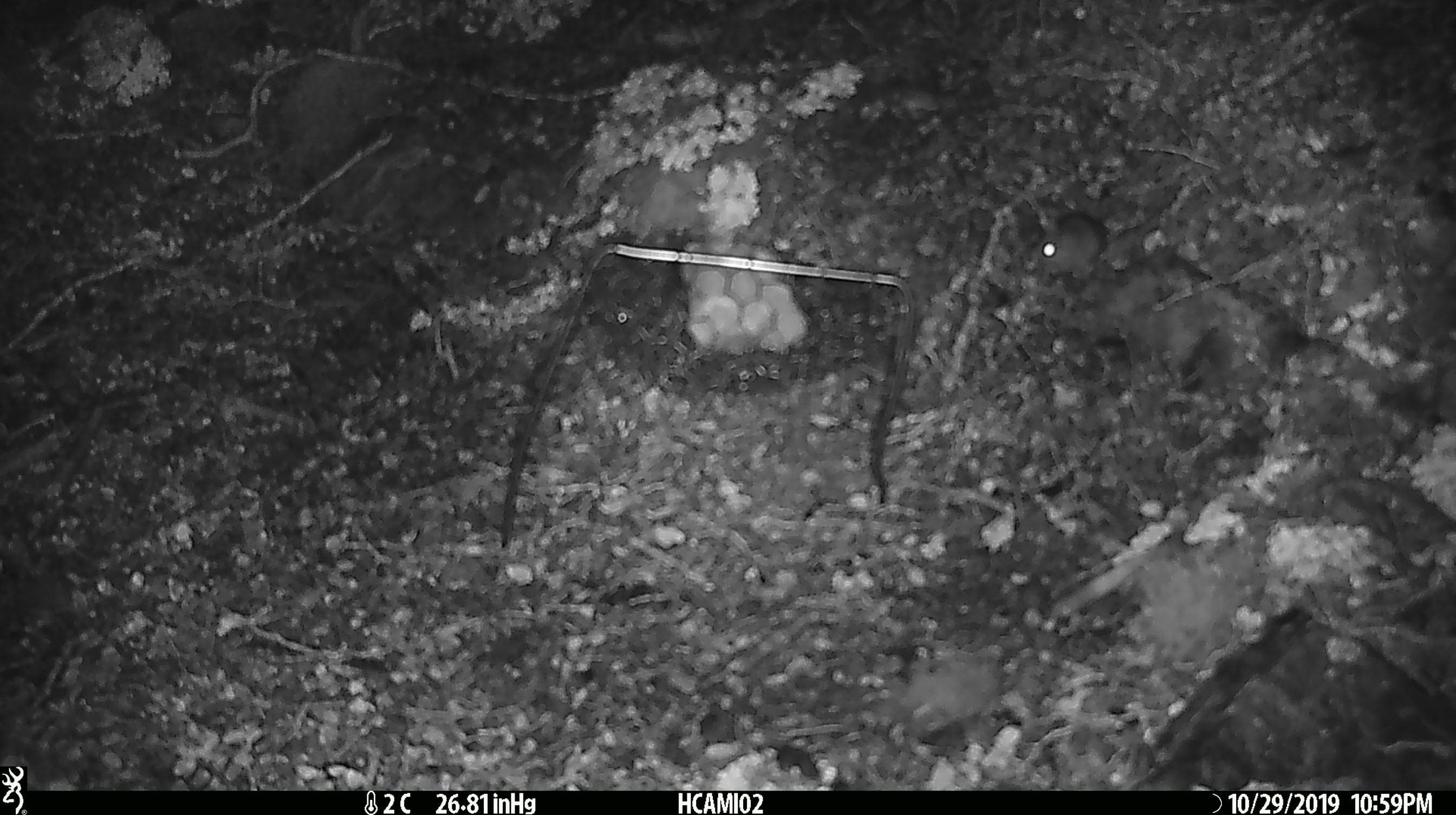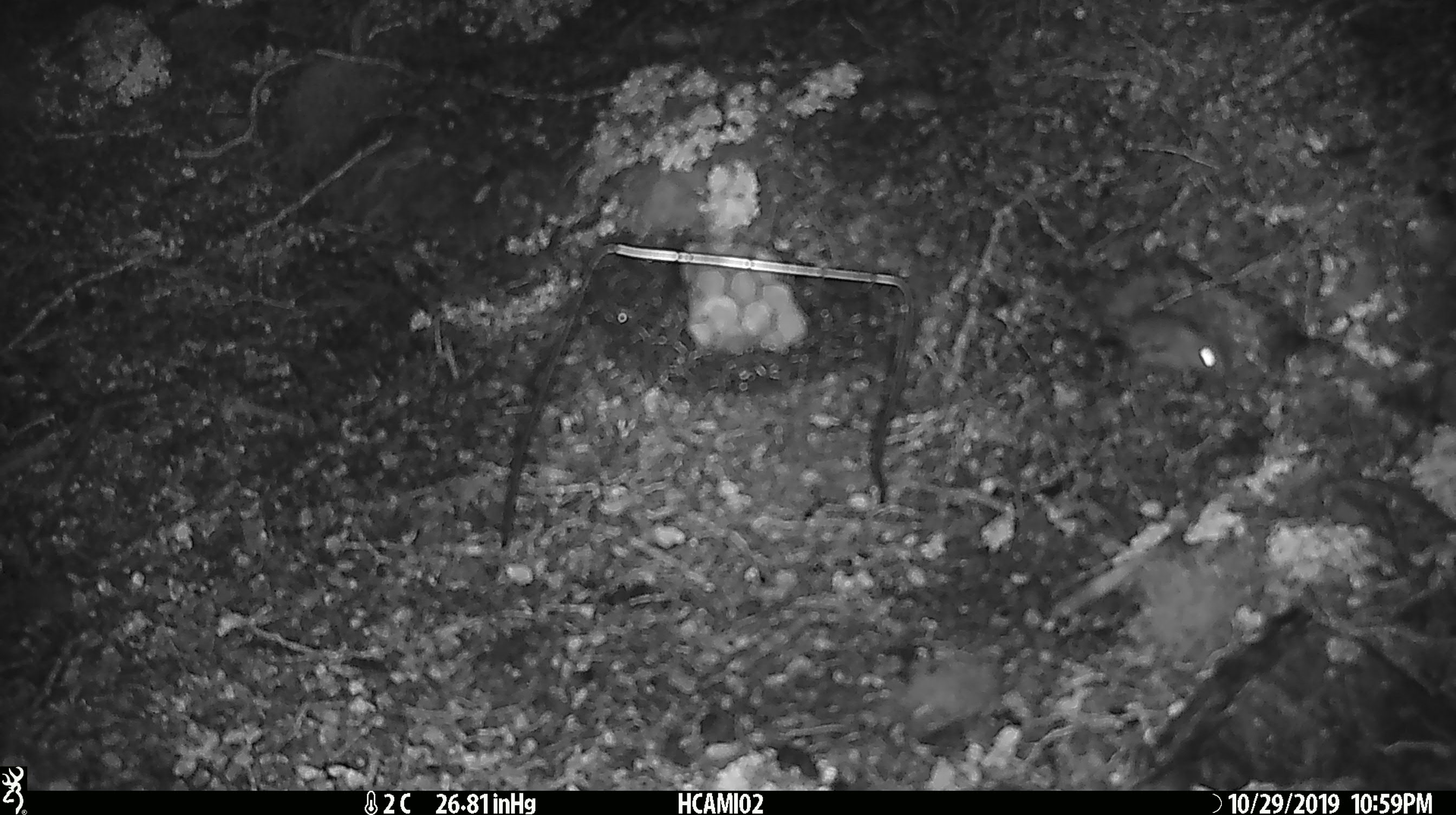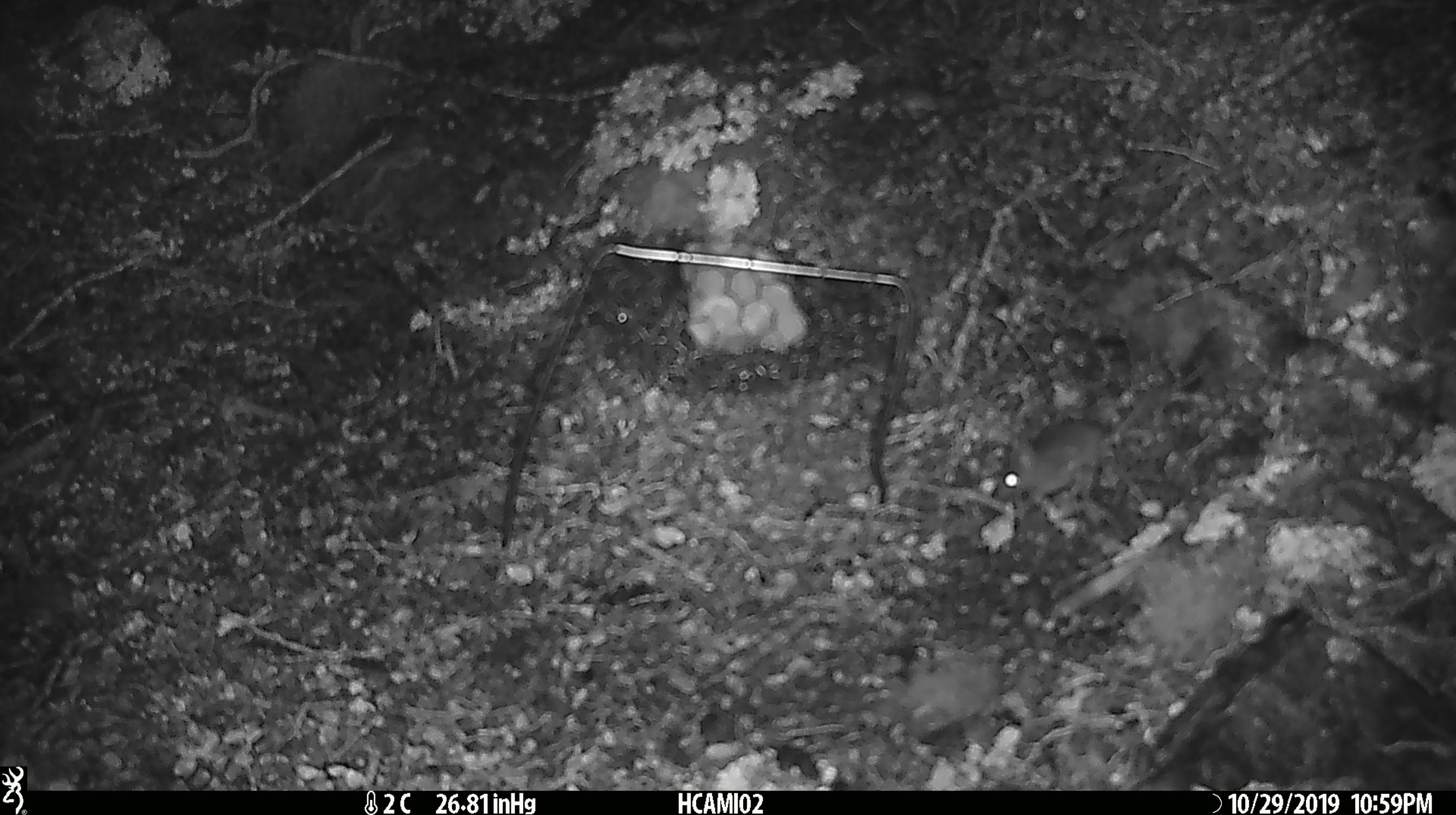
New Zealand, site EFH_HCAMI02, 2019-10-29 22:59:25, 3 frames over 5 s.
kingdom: Animalia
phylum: Chordata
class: Mammalia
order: Rodentia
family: Muridae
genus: Mus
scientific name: Mus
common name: mouse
Mouse (Mus).